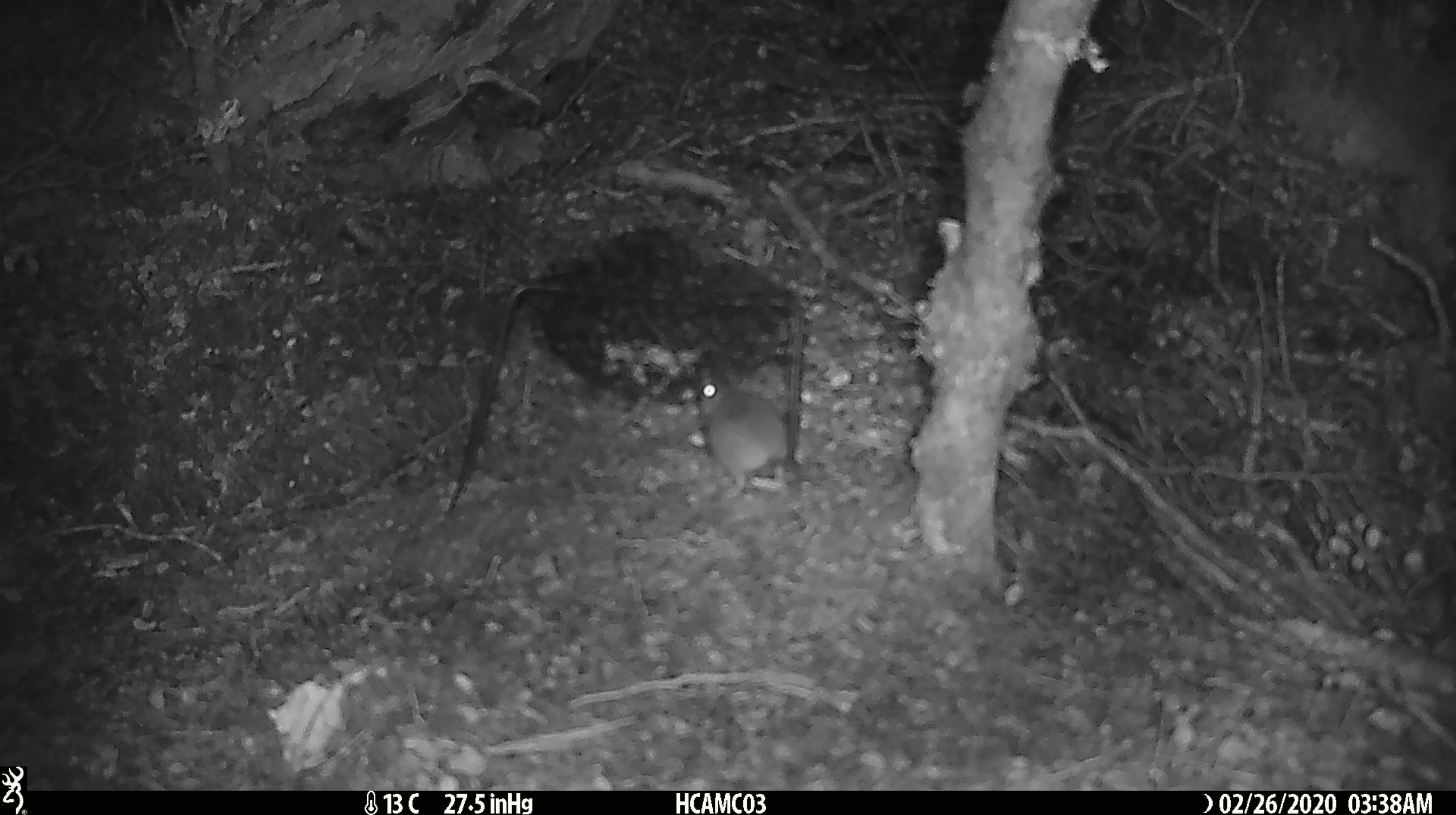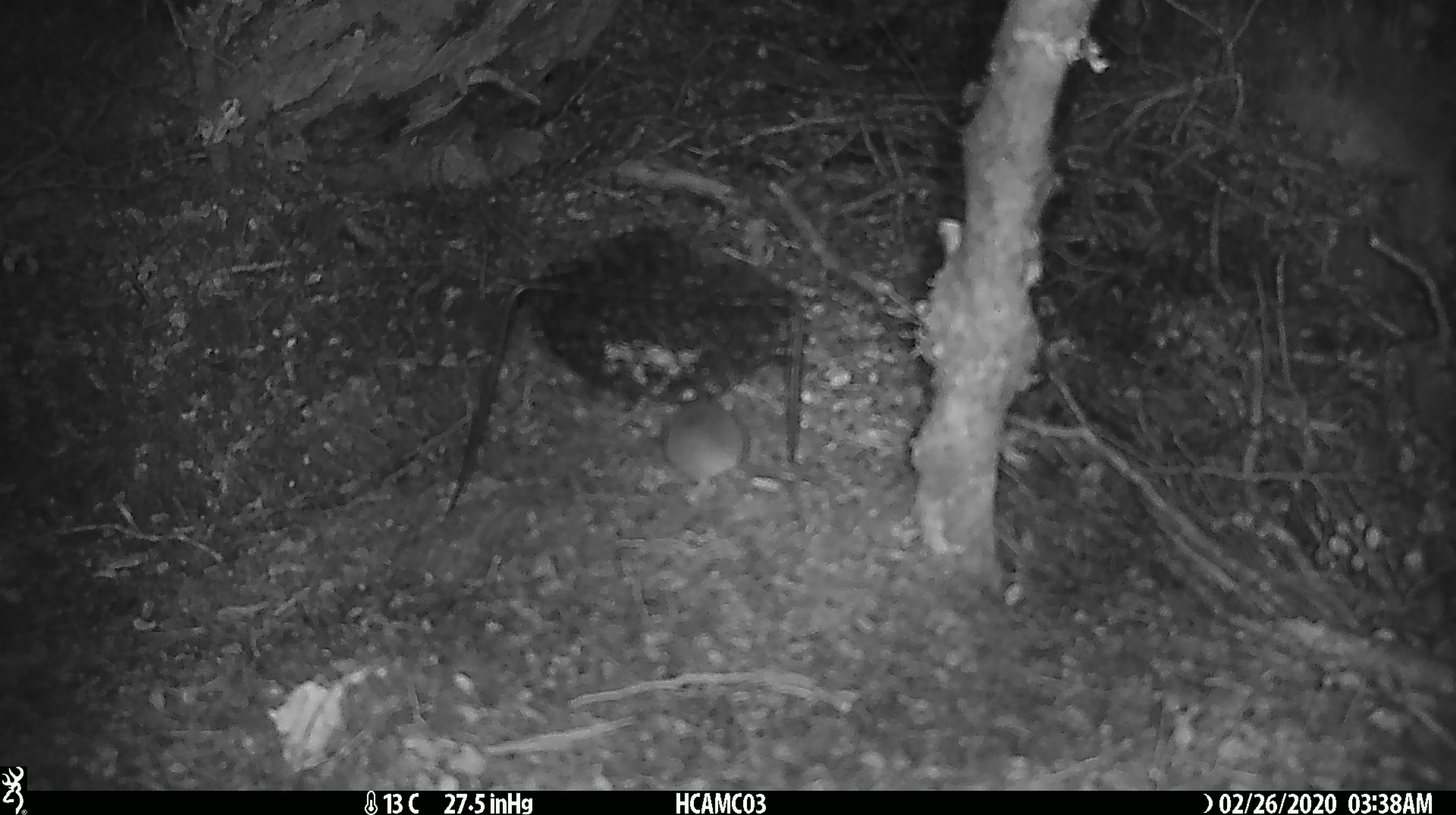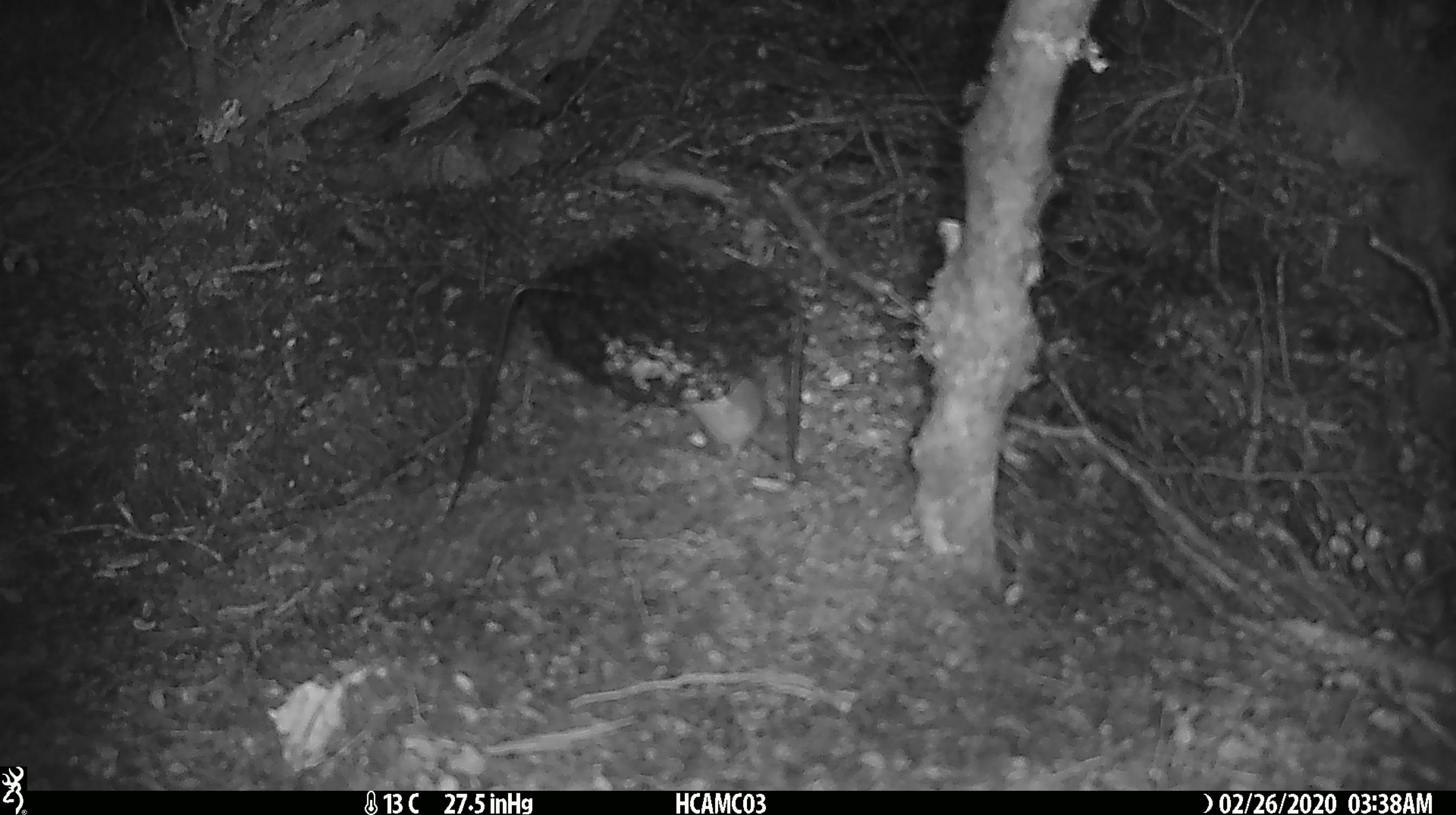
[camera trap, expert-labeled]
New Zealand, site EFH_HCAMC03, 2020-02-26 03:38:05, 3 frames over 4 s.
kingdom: Animalia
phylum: Chordata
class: Mammalia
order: Rodentia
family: Muridae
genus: Mus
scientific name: Mus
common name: mouse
Mouse (Mus).